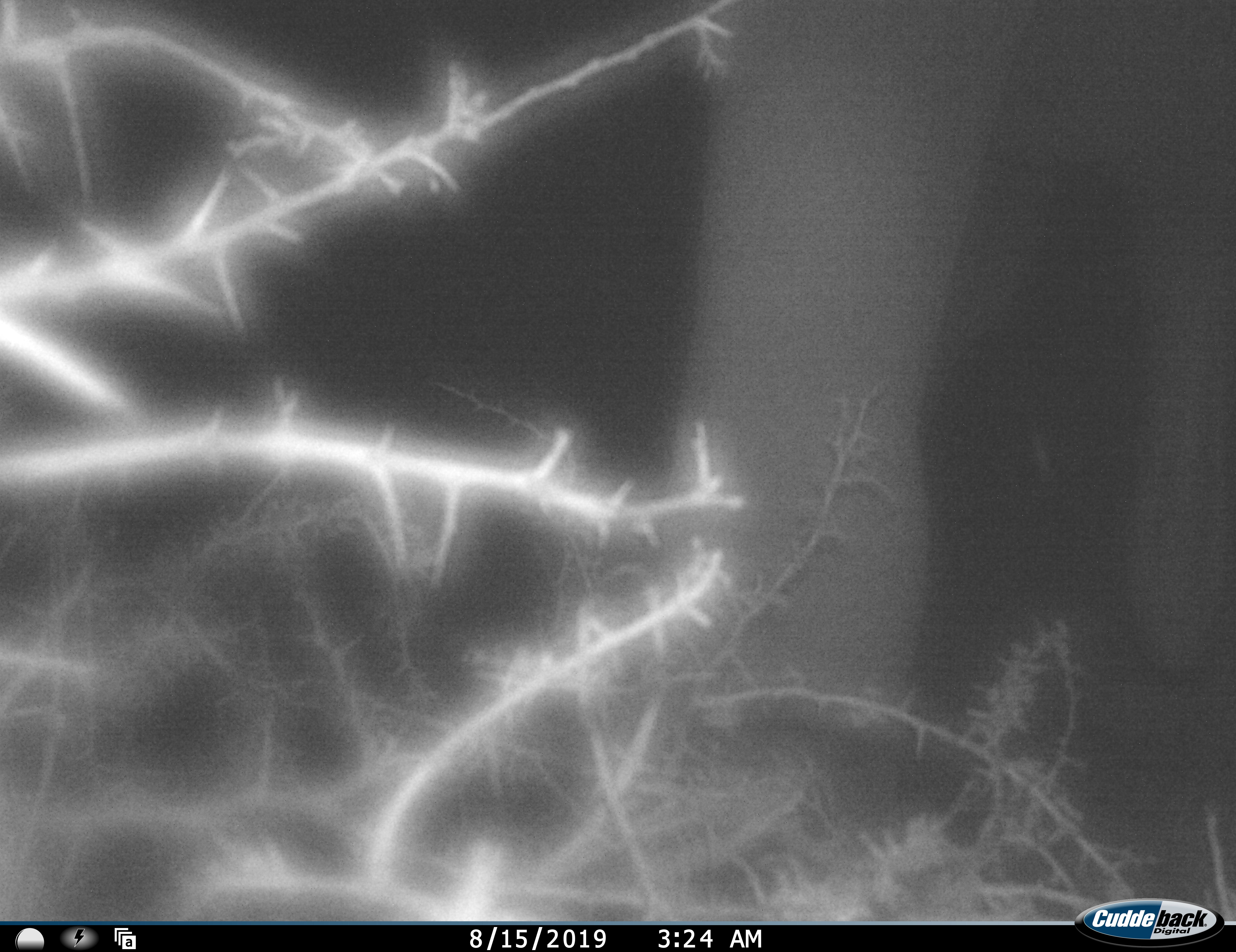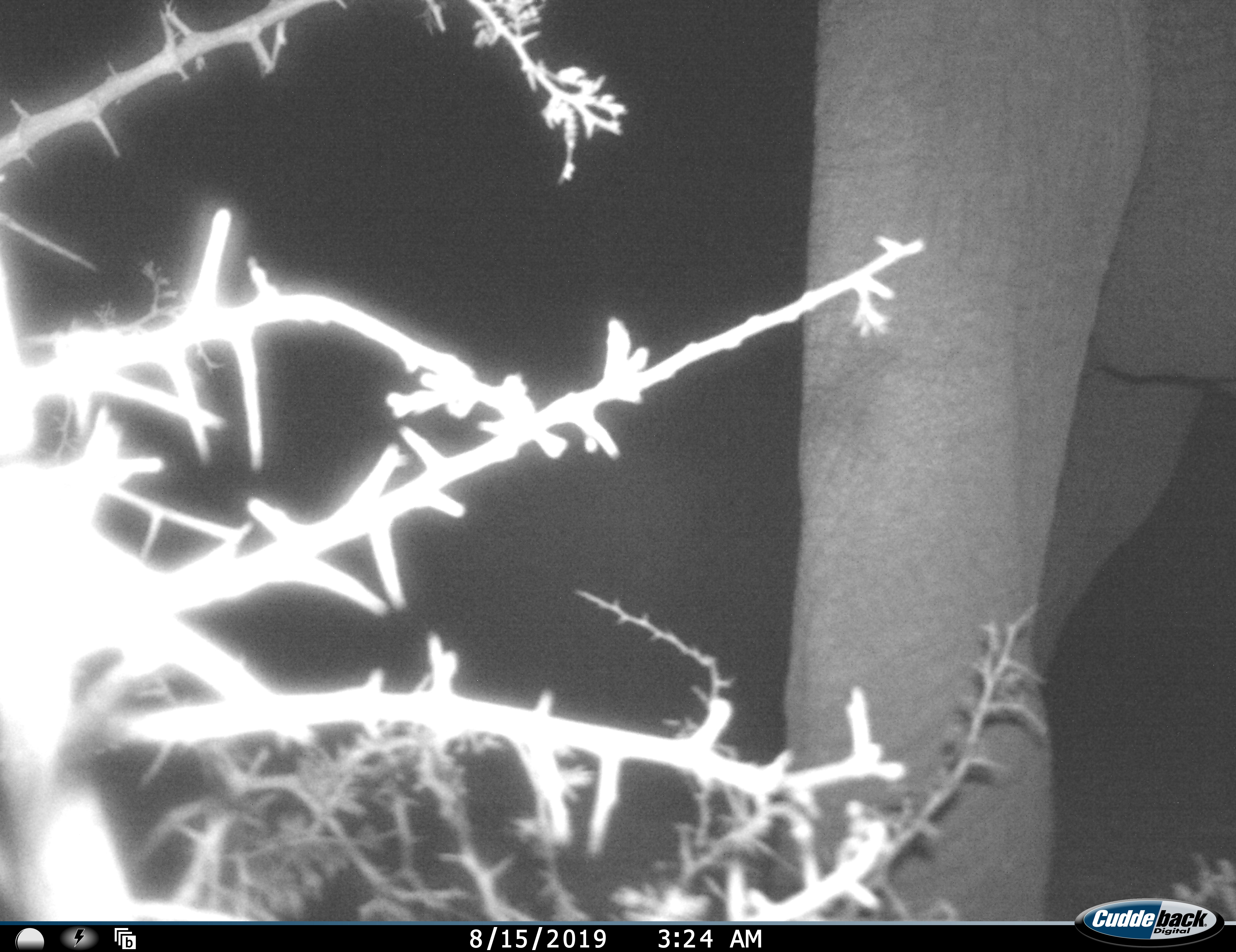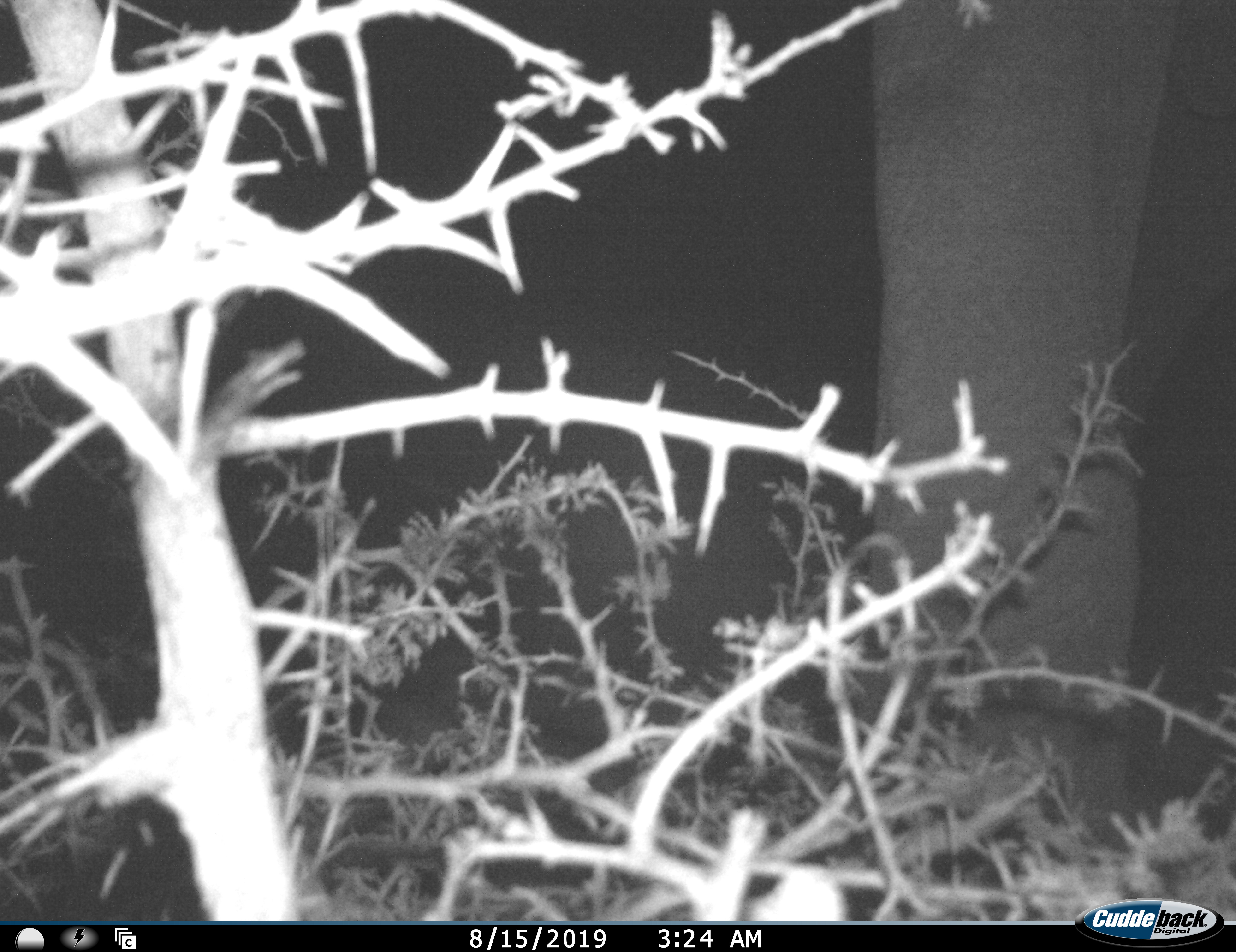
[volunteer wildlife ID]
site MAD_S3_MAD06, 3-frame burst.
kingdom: Animalia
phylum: Chordata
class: Mammalia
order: Proboscidea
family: Elephantidae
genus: Loxodonta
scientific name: Loxodonta africana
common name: african bush elephant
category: elephant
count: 1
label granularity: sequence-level